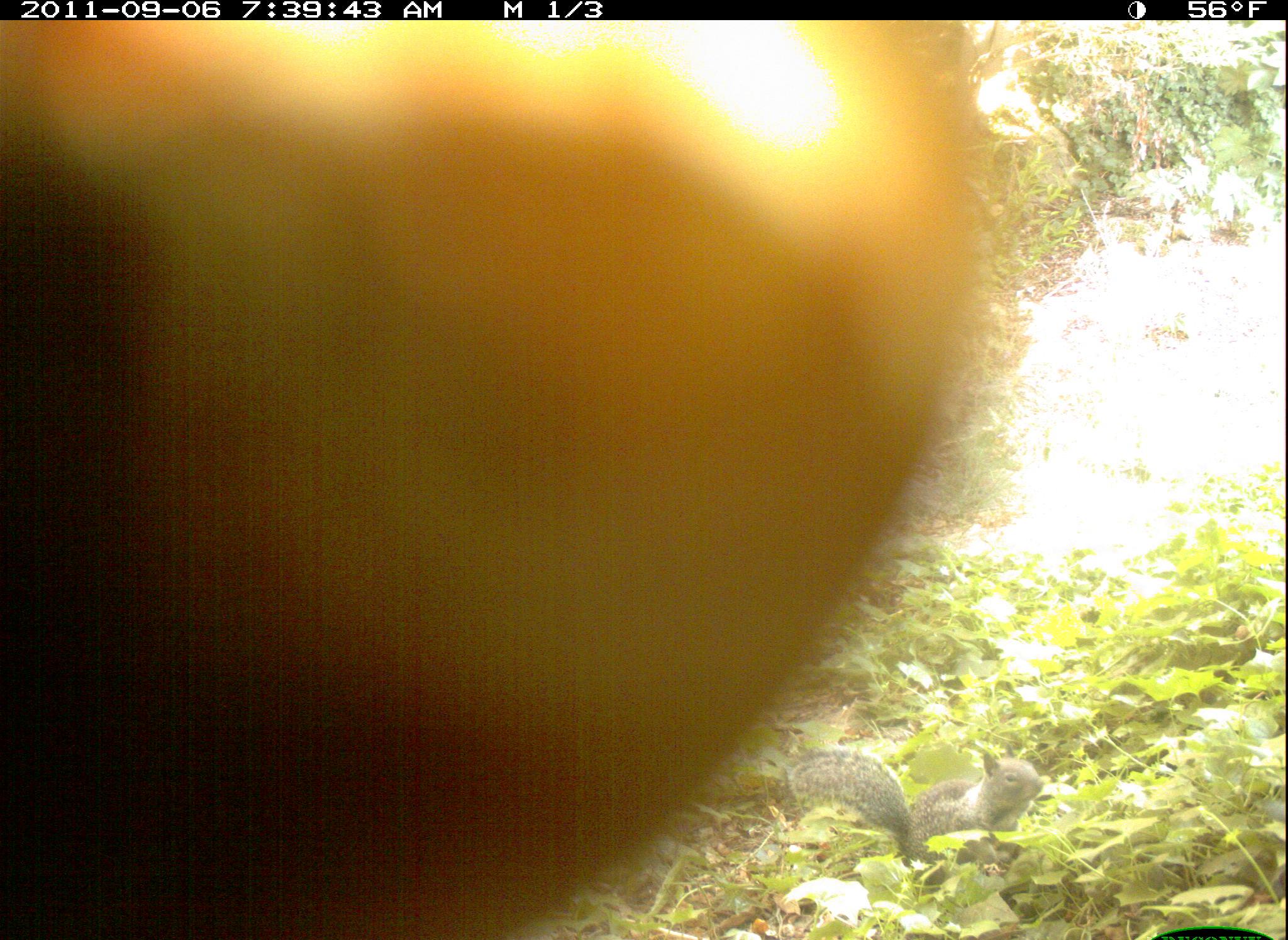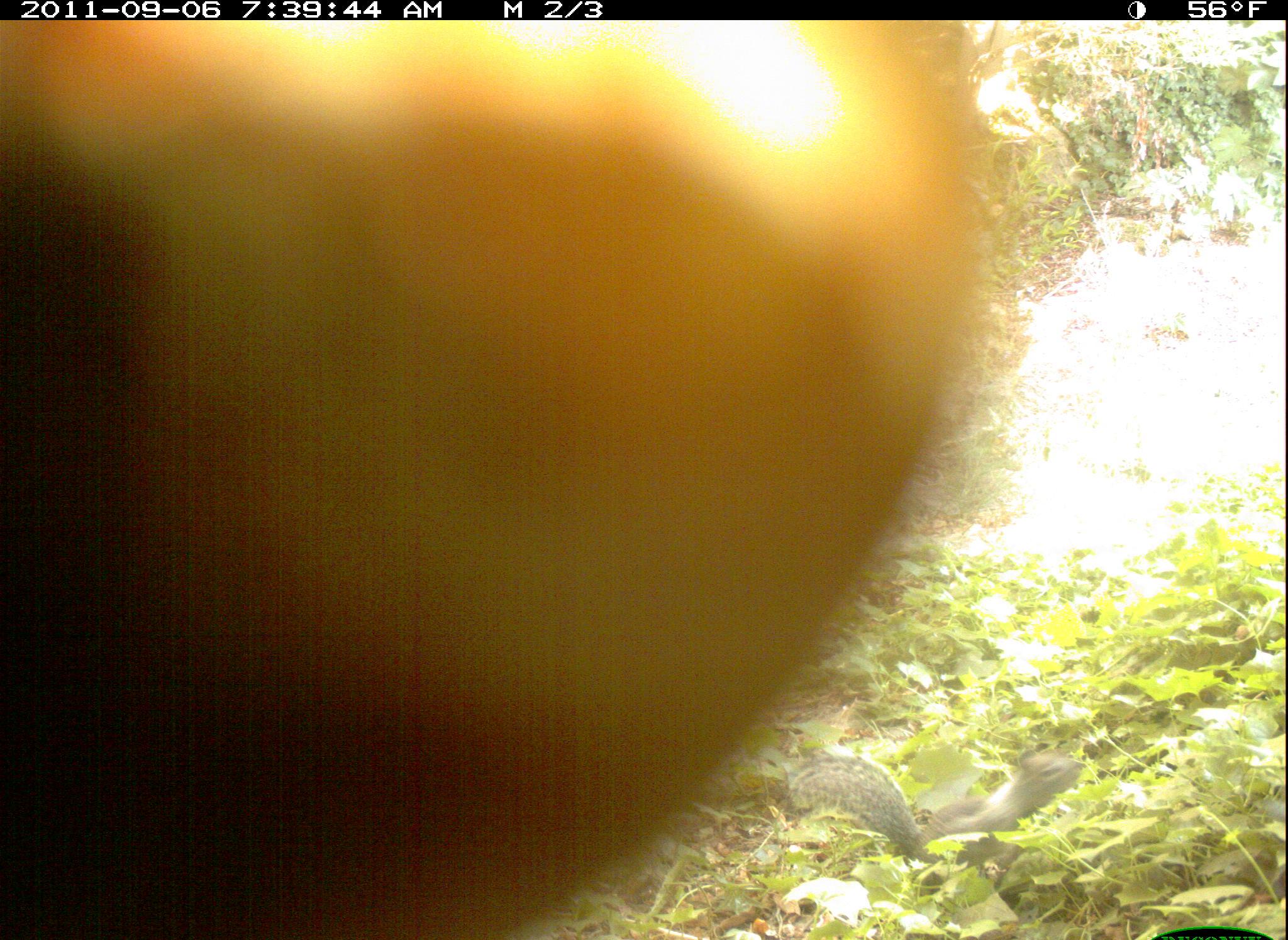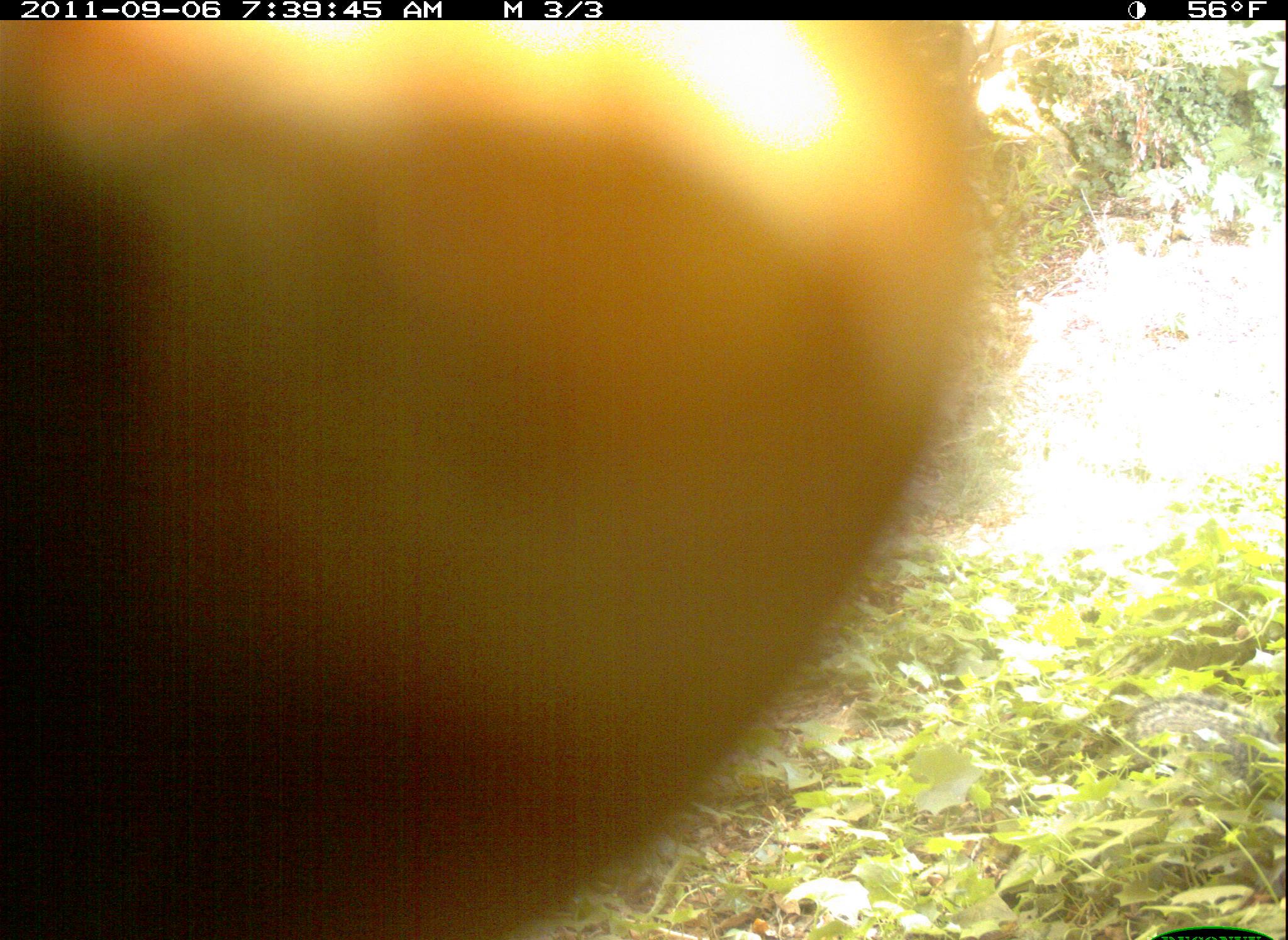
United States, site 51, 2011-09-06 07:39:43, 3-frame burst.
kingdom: Animalia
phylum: Chordata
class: Mammalia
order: Rodentia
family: Sciuridae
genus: Sciurus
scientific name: Sciurus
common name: squirrel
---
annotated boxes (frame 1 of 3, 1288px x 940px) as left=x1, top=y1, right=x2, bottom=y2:
squirrel: left=782, top=725, right=1048, bottom=879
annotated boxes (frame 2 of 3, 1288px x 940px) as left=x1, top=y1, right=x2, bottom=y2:
squirrel: left=786, top=709, right=1106, bottom=884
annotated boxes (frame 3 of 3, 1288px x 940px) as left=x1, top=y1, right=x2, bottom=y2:
squirrel: left=0, top=10, right=1082, bottom=940